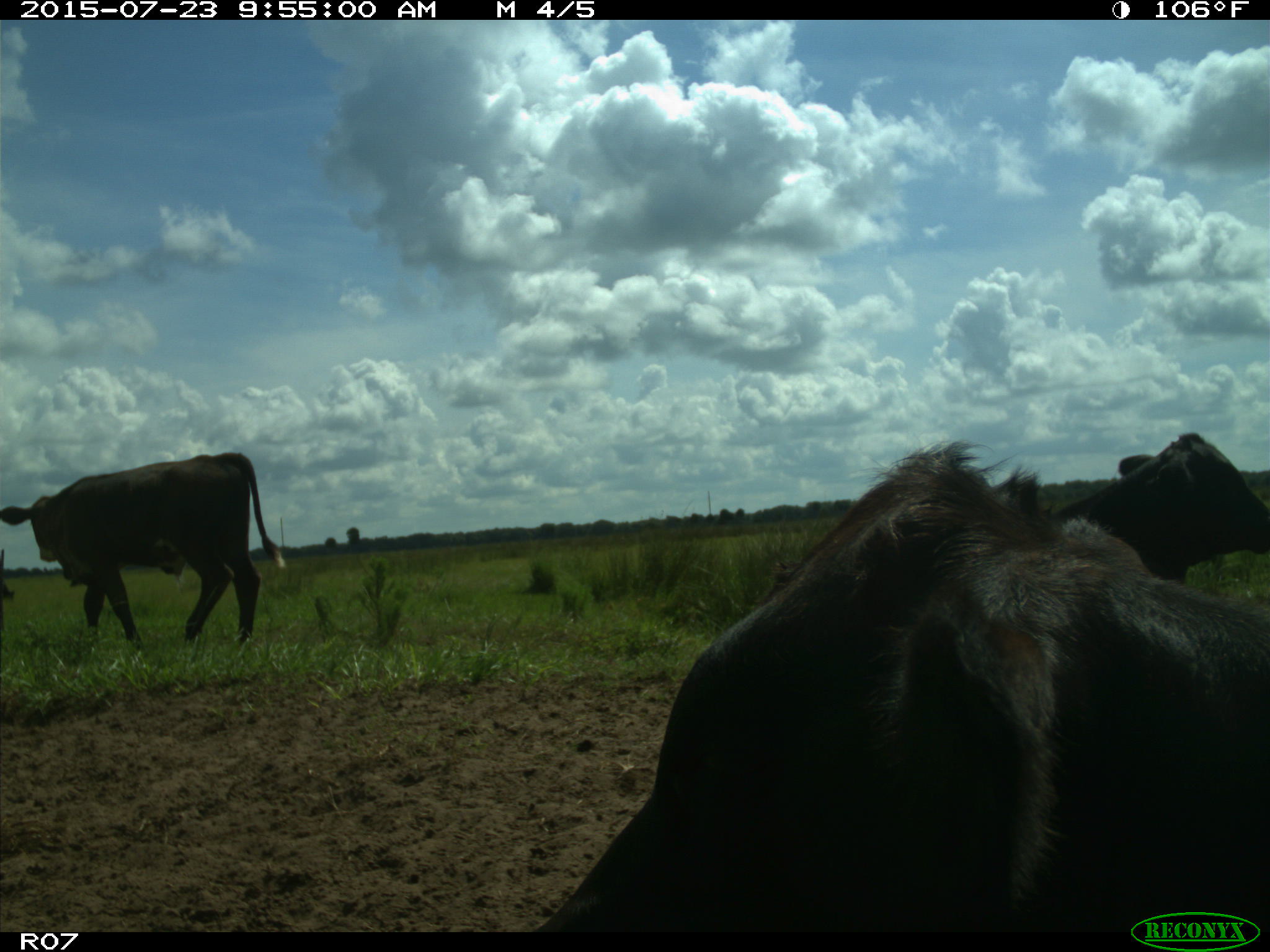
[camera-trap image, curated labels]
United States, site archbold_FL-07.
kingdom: Animalia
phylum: Chordata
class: Mammalia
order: Artiodactyla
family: Bovidae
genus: Bos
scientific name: Bos taurus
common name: domestic cow